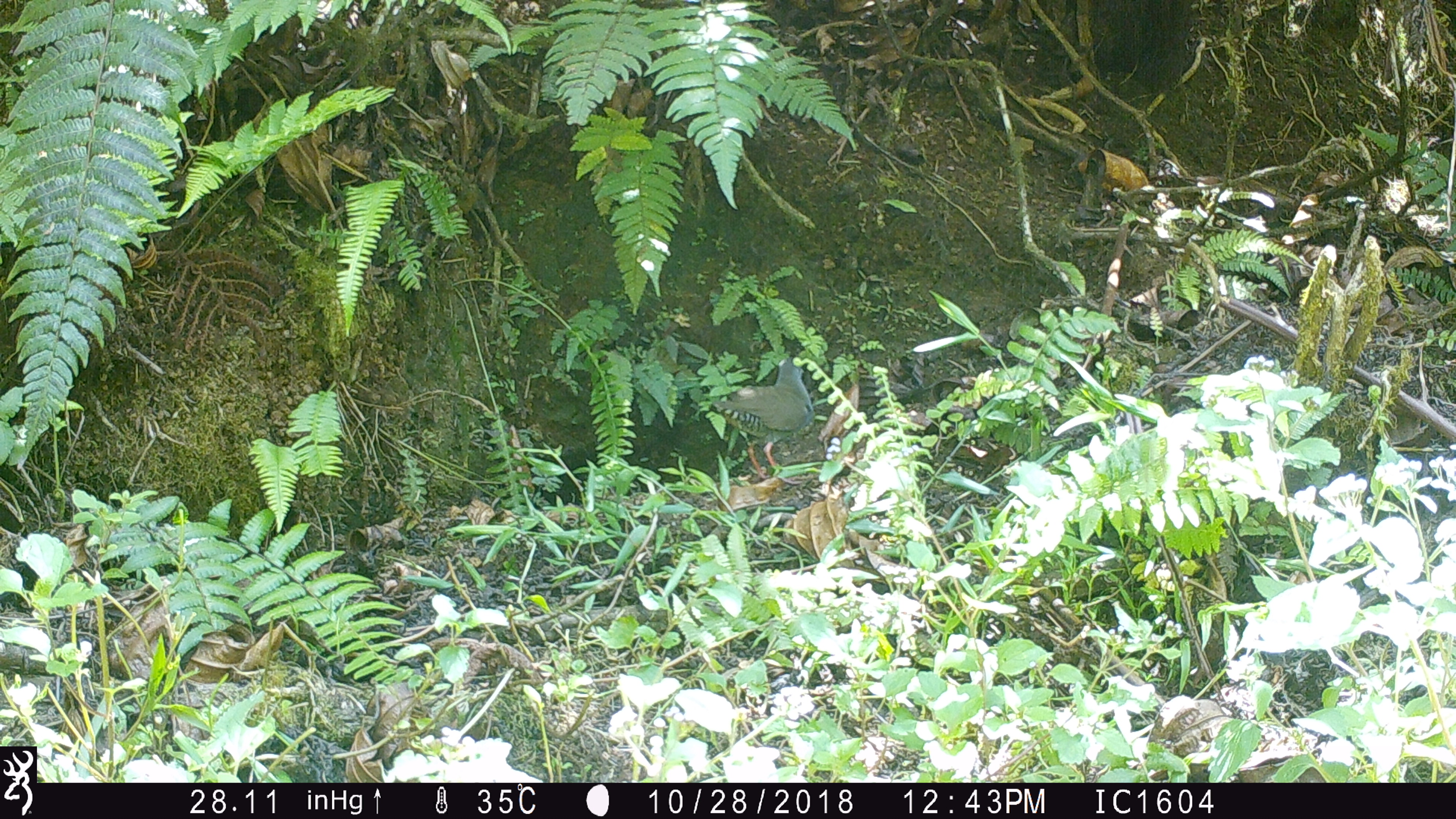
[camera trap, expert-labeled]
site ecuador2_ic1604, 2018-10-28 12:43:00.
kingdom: Animalia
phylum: Chordata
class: Aves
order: Gruiformes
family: Rallidae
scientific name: Rallidae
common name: rail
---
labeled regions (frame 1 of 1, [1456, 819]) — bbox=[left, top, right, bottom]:
rail: bbox=[695, 339, 832, 478]